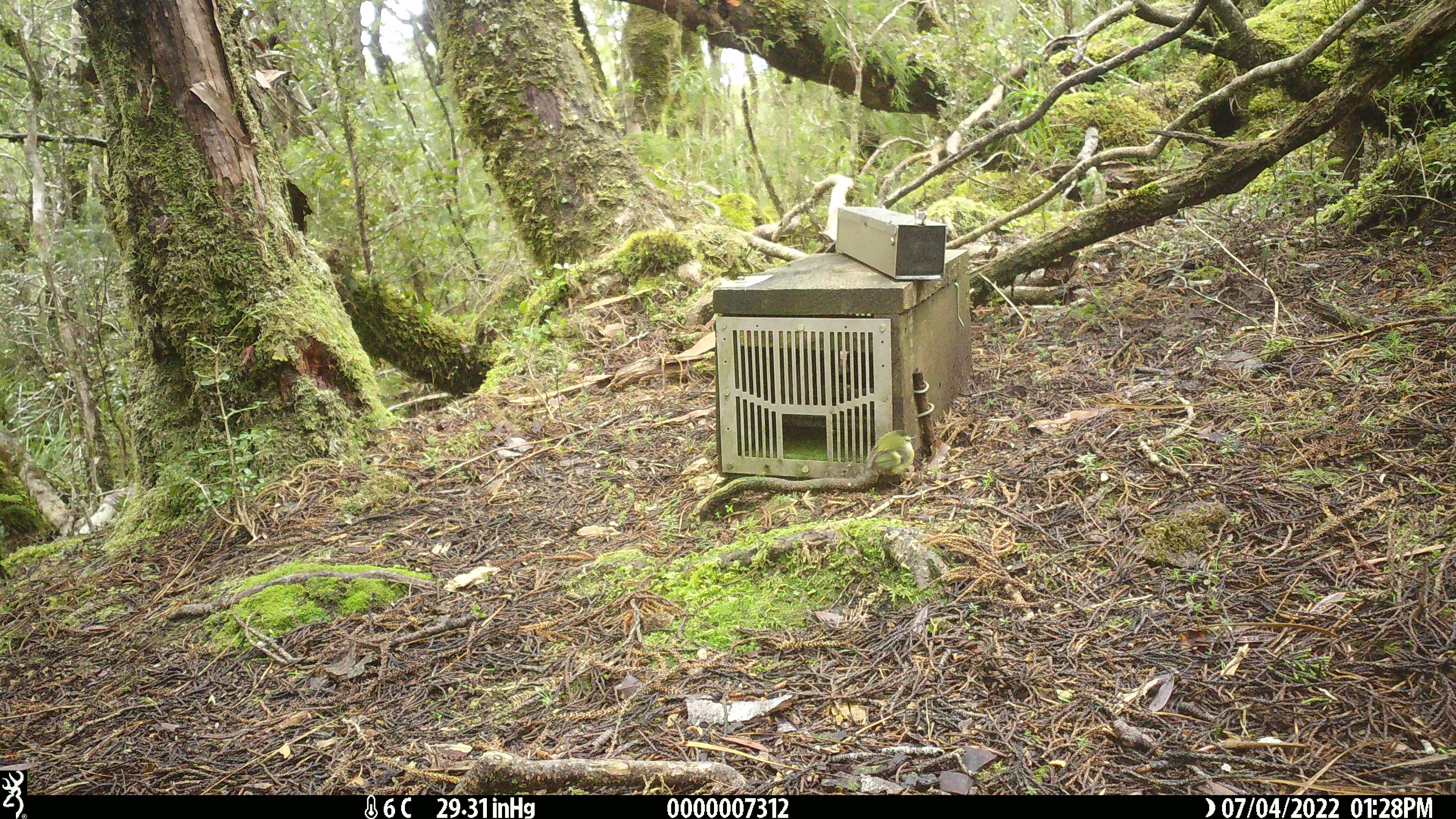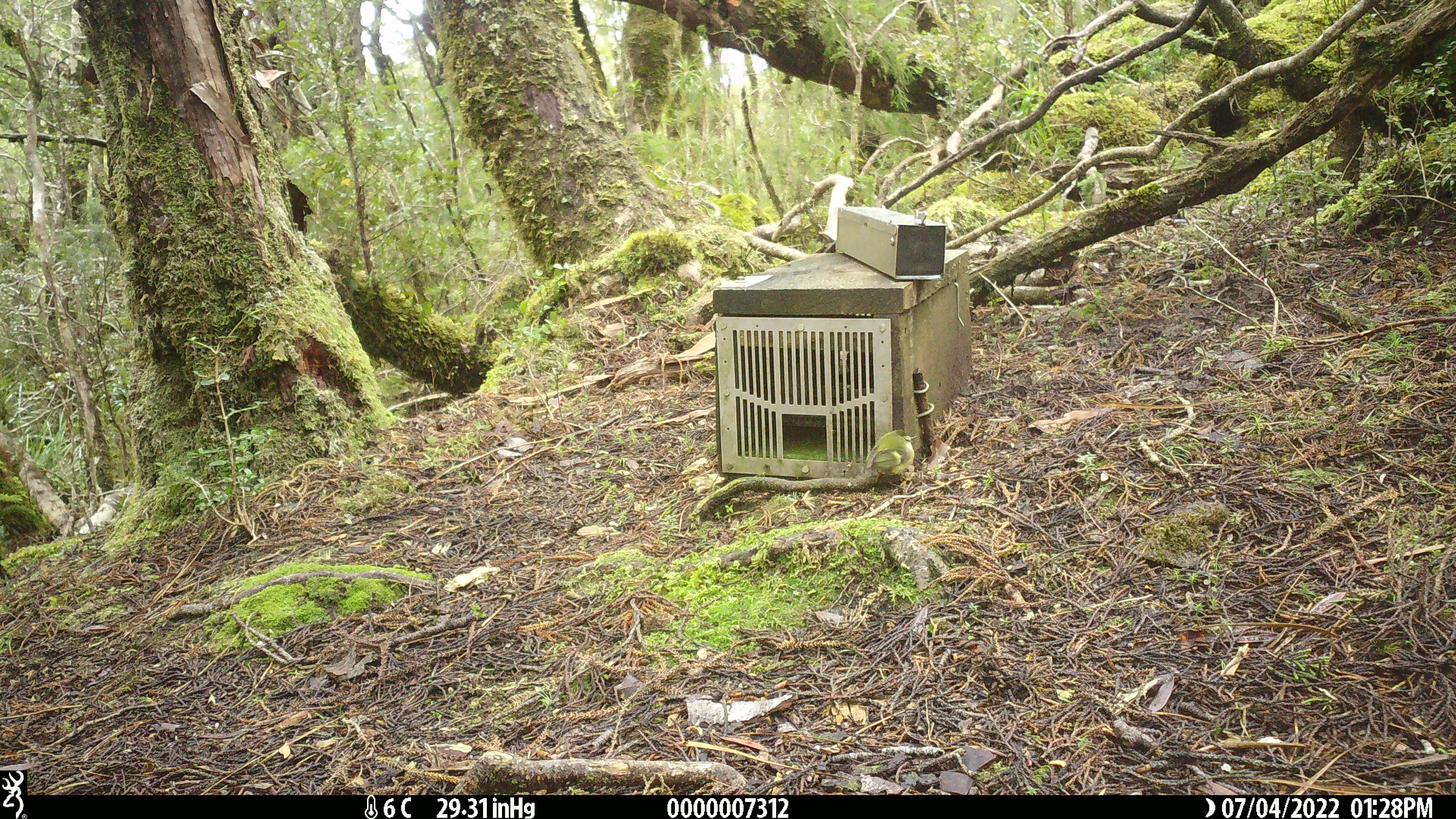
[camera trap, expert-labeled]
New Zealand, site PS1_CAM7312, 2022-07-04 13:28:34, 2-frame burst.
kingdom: Animalia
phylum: Chordata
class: Aves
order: Passeriformes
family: Acanthisittidae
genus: Acanthisitta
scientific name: Acanthisitta chloris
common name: rifleman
Rifleman (Acanthisitta chloris).